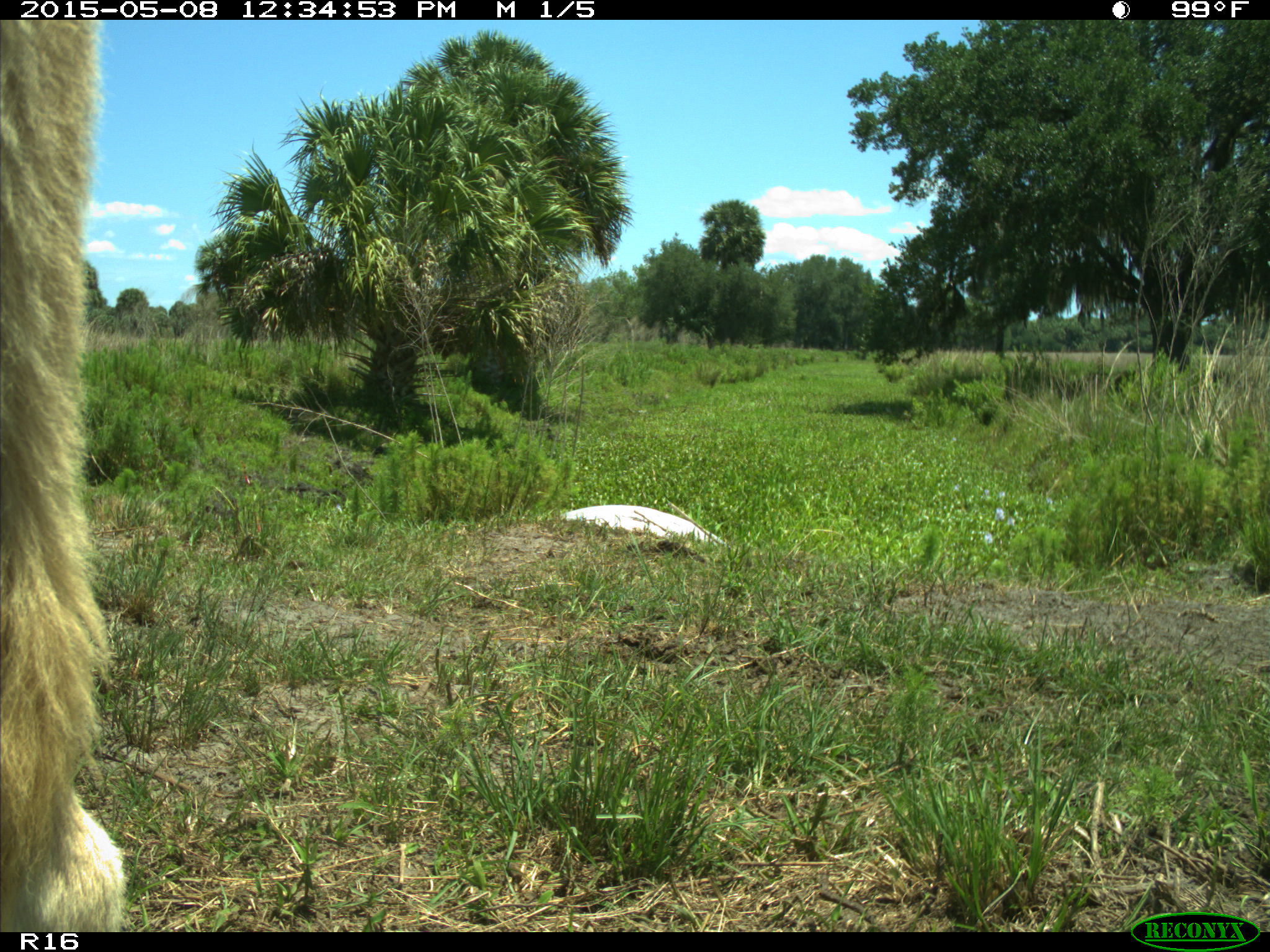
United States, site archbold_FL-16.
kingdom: Animalia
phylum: Chordata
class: Mammalia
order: Artiodactyla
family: Bovidae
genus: Bos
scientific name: Bos taurus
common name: domestic cow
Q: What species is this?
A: Bos taurus (domestic cow).